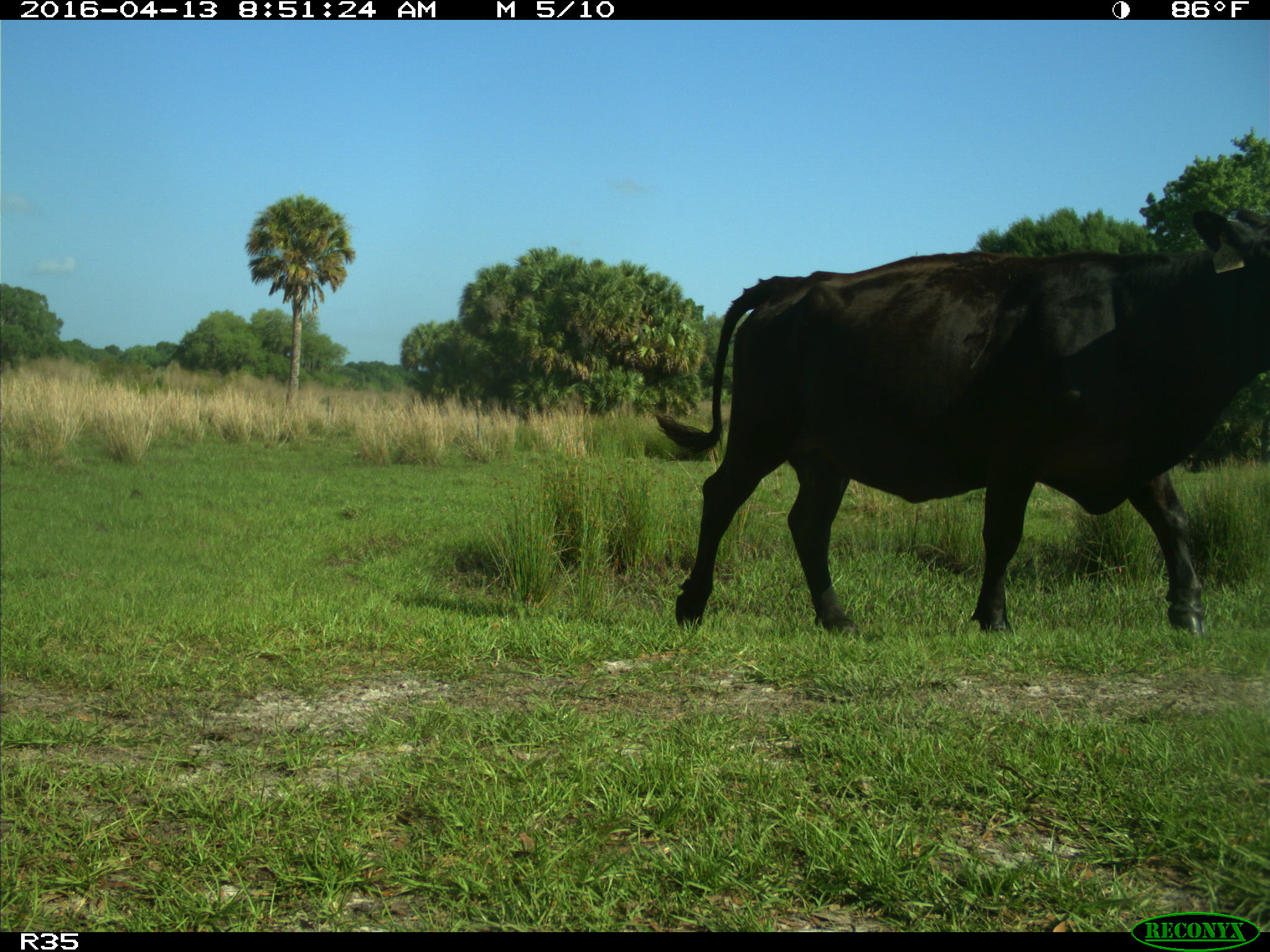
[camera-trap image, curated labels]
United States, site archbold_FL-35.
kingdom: Animalia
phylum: Chordata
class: Mammalia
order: Artiodactyla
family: Bovidae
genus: Bos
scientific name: Bos taurus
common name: domestic cow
Bos taurus (domestic cow).